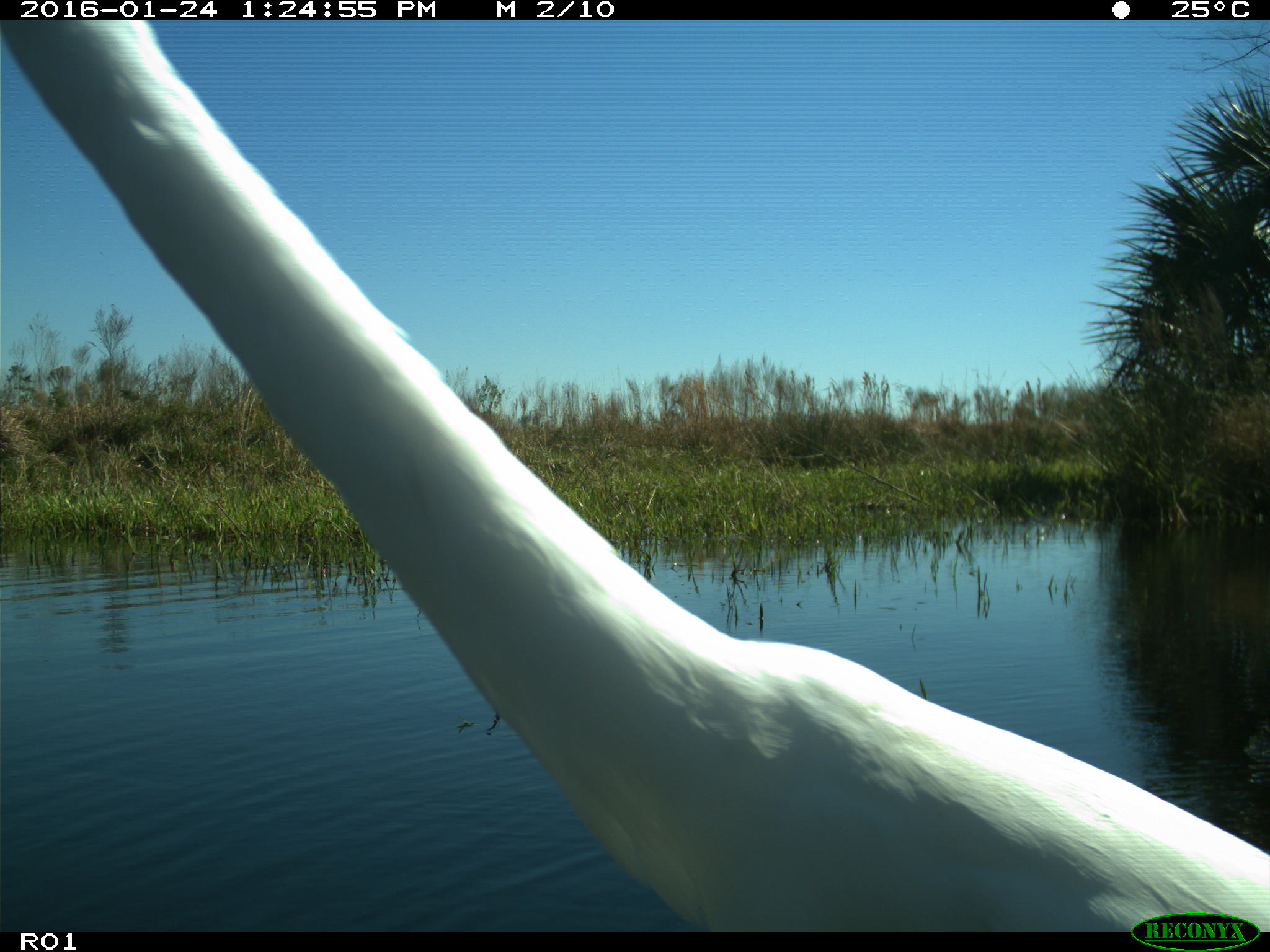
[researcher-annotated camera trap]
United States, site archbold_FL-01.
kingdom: Animalia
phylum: Chordata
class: Aves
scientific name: Aves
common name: birds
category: unidentified bird